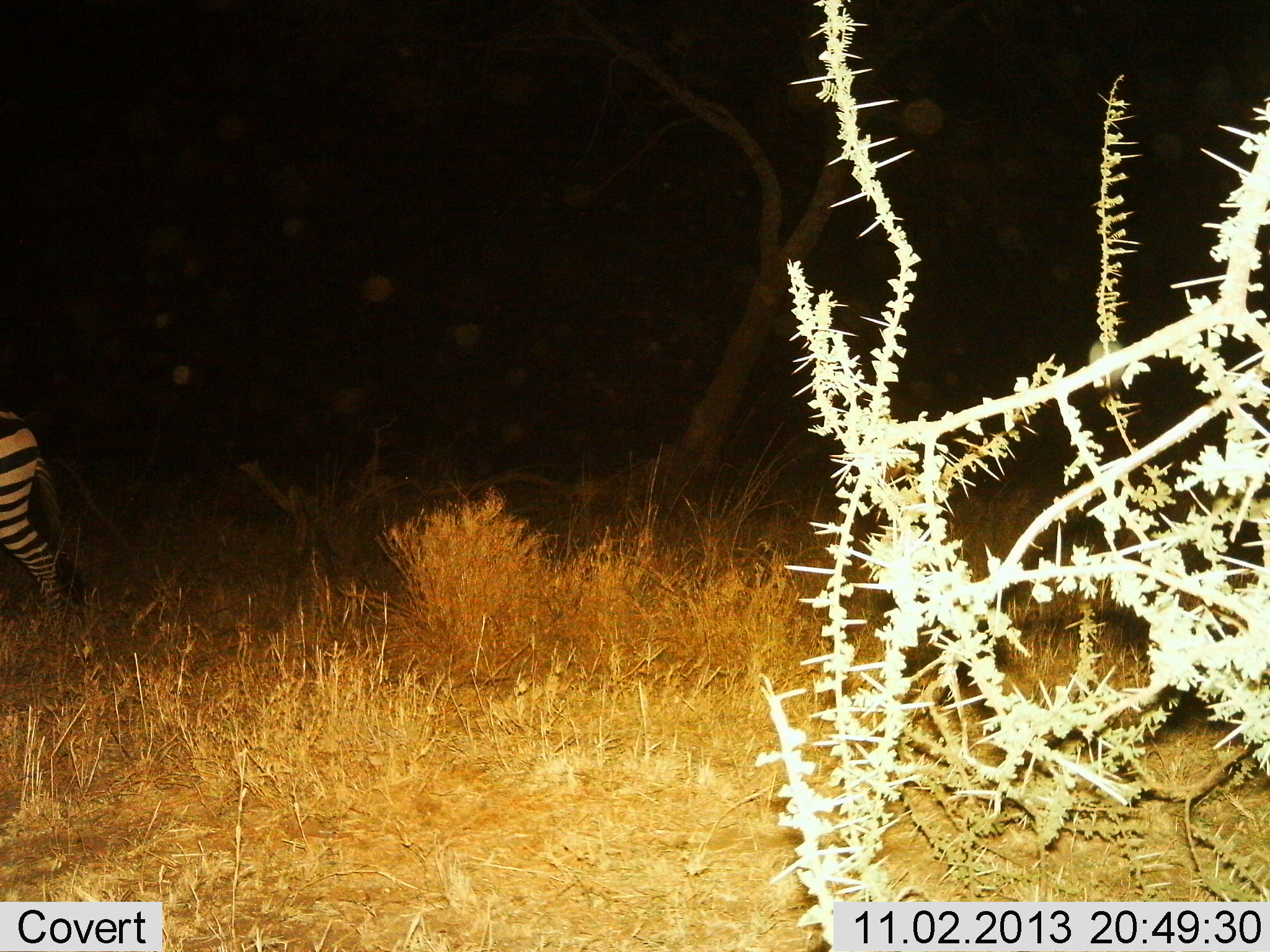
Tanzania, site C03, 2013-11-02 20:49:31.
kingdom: Animalia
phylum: Chordata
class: Mammalia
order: Perissodactyla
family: Equidae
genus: Equus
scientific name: Equus quagga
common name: plains zebra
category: zebra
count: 1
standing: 20%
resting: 0%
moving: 80%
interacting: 0%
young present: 0%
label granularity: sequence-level